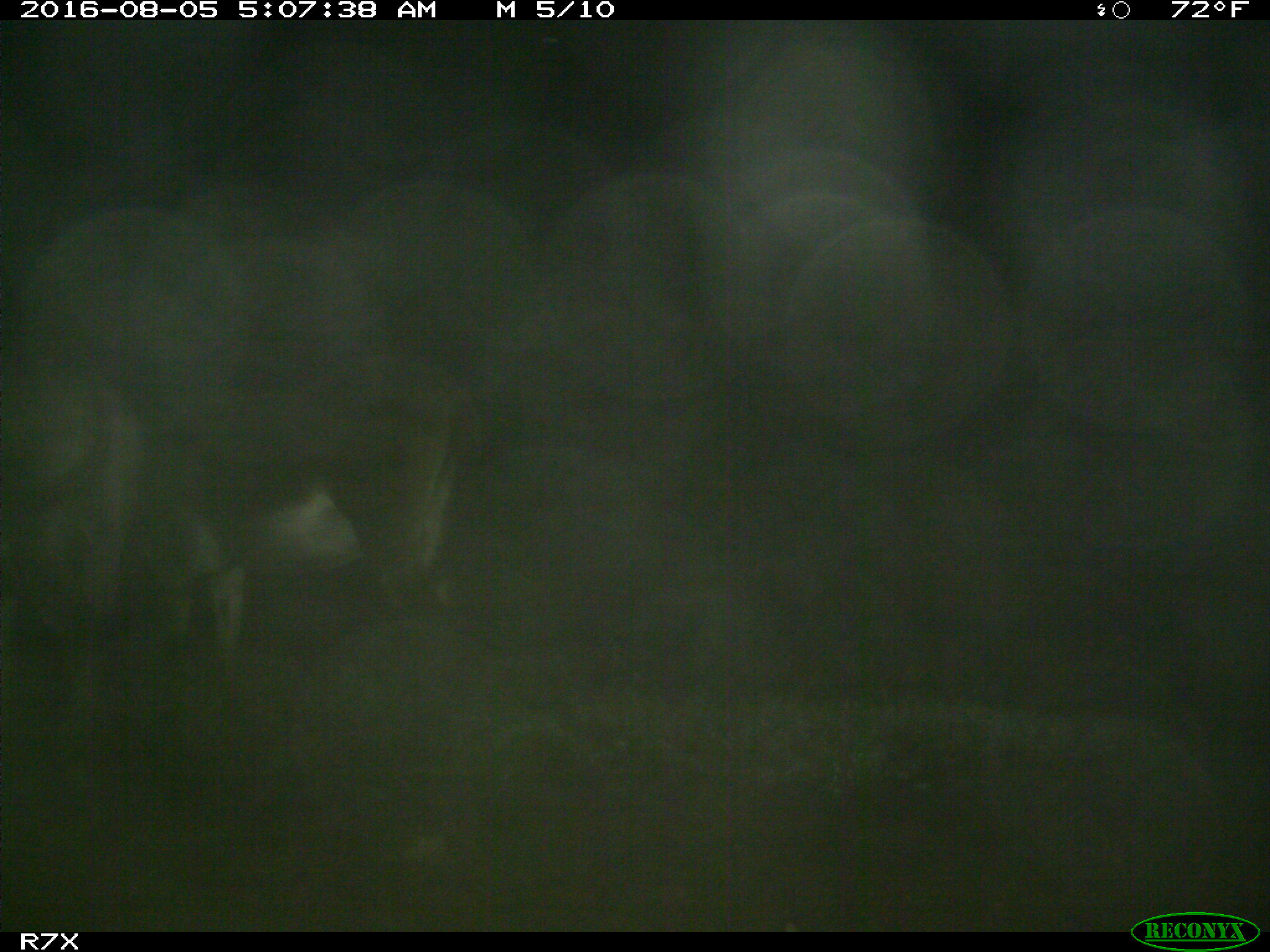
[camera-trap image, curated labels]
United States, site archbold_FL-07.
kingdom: Animalia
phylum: Chordata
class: Mammalia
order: Perissodactyla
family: Equidae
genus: Equus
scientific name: Equus africanus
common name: african wild ass